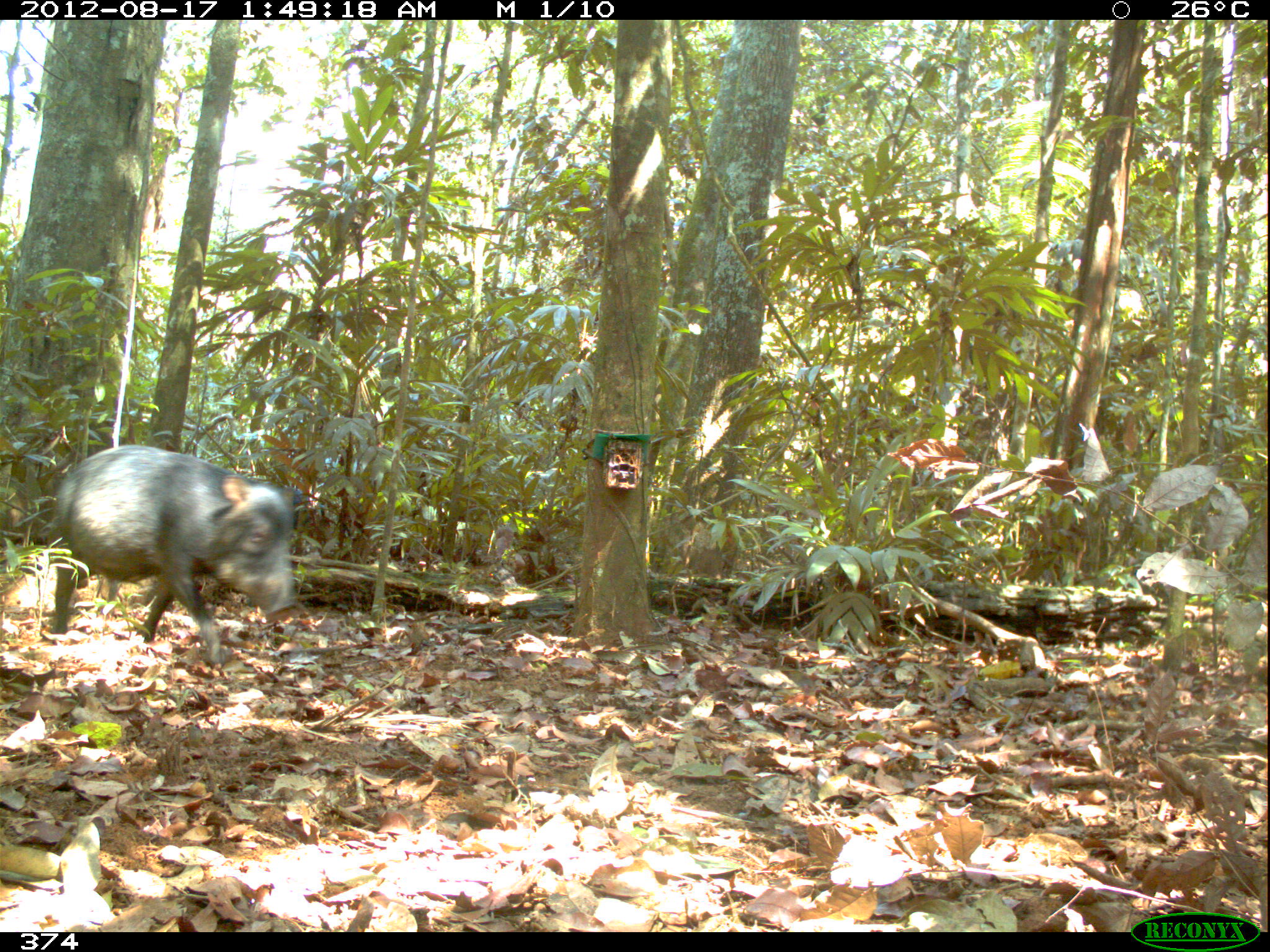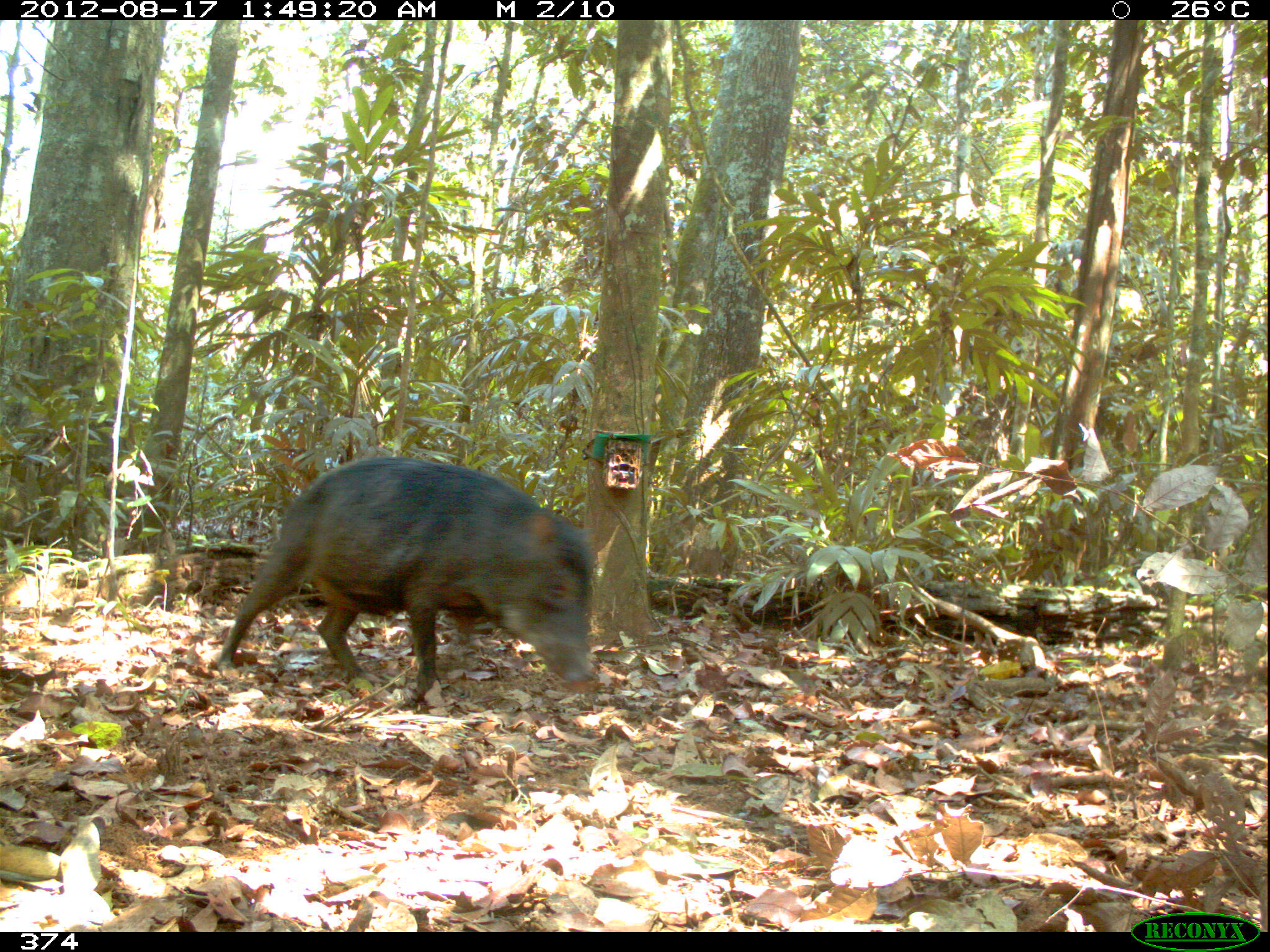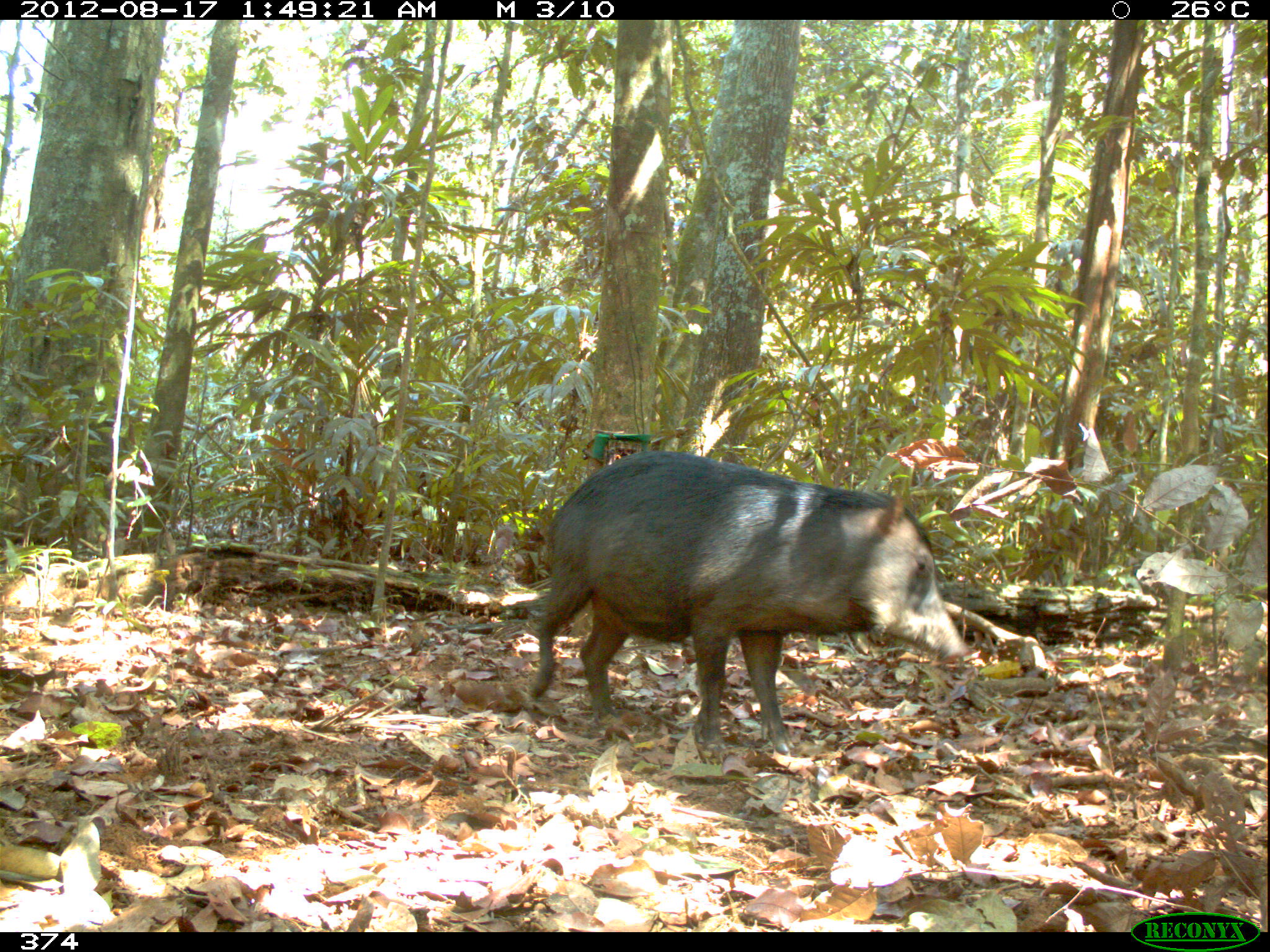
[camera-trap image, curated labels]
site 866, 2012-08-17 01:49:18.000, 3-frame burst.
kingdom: Animalia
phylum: Chordata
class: Mammalia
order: Artiodactyla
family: Tayassuidae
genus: Tayassu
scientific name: Tayassu pecari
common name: white-lipped peccary